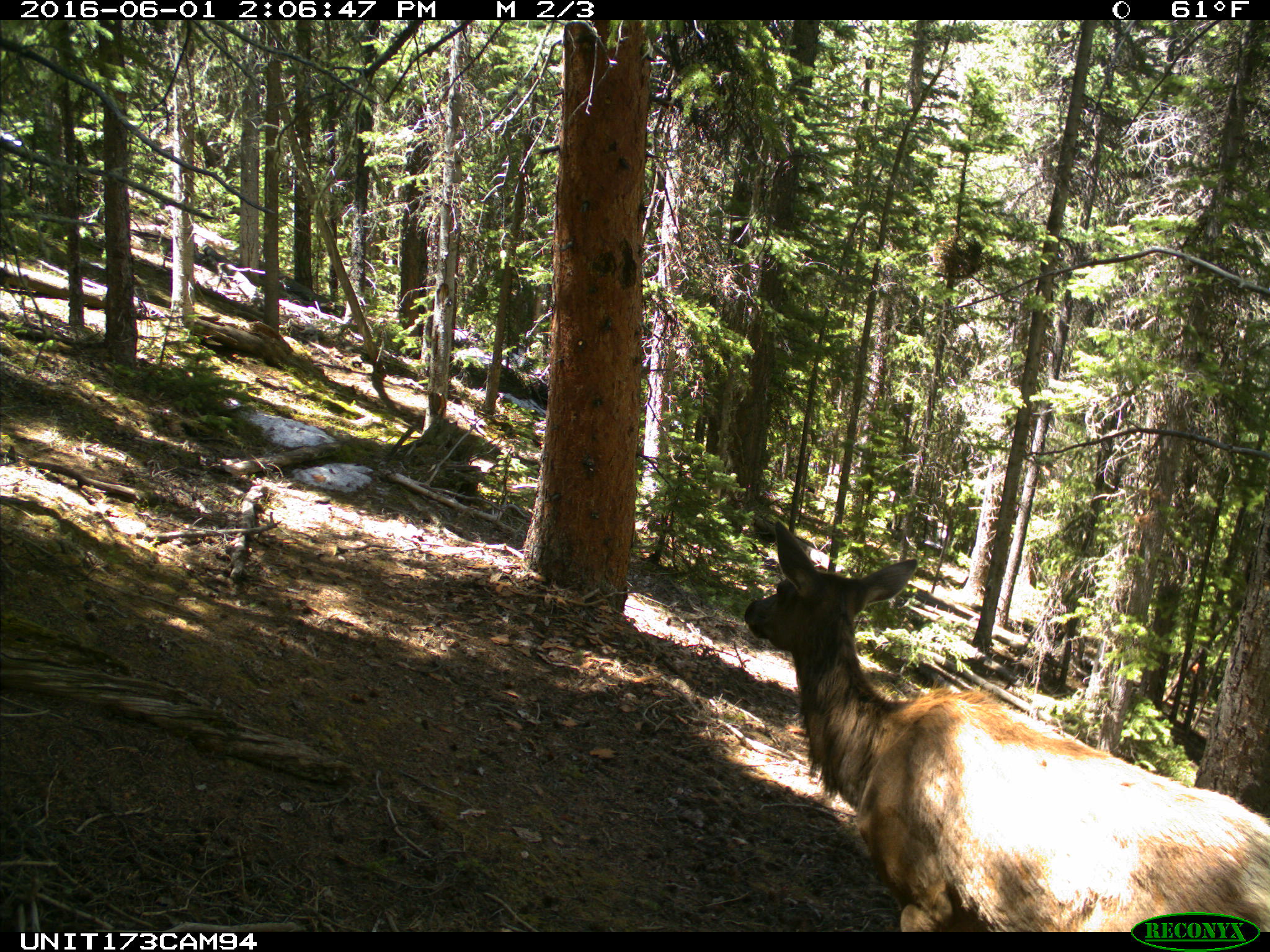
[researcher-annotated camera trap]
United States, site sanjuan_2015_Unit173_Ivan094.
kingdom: Animalia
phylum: Chordata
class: Mammalia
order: Artiodactyla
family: Cervidae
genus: Cervus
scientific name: Cervus elaphus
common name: red deer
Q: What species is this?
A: Cervus elaphus (red deer).